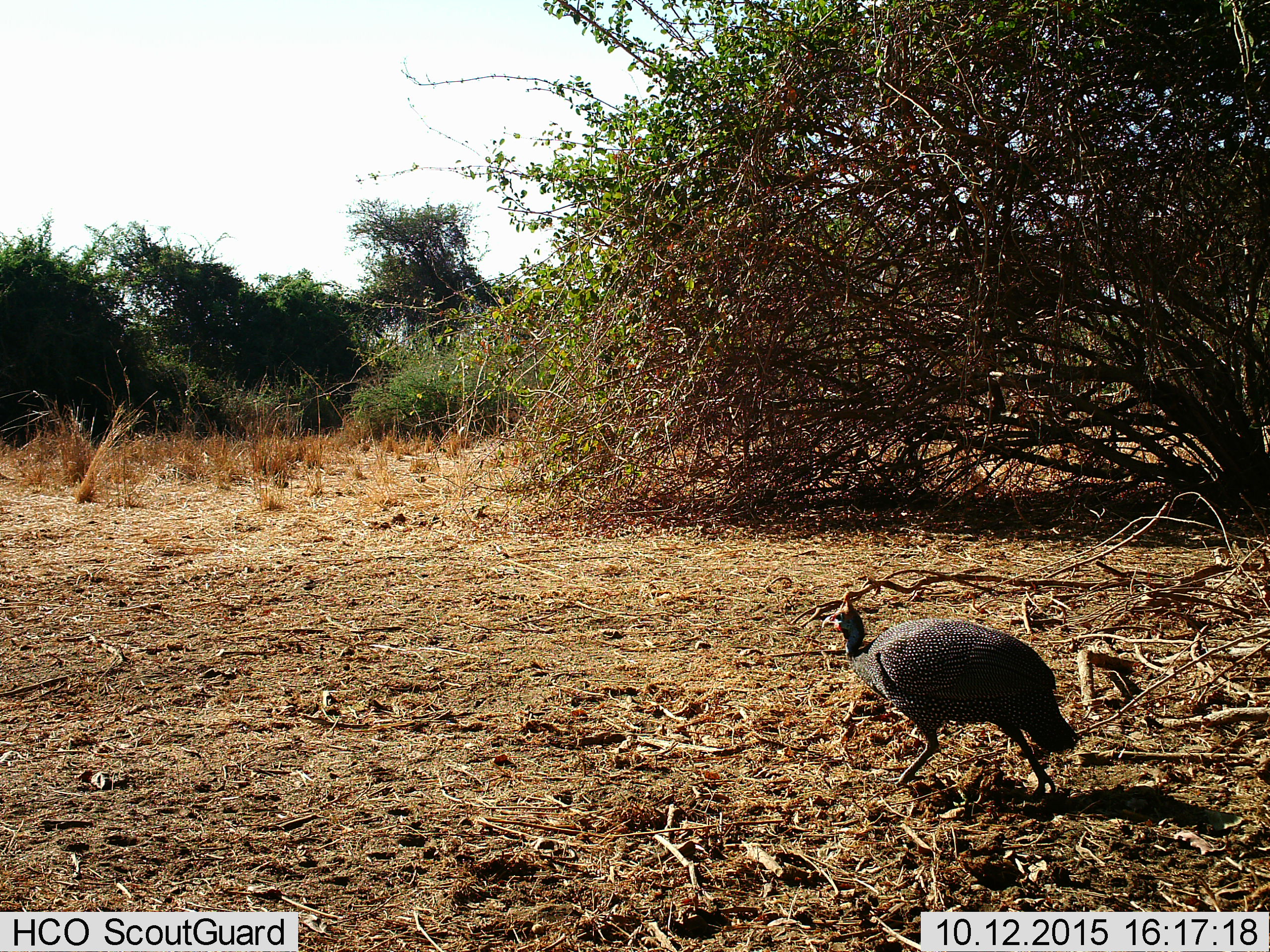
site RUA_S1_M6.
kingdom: Animalia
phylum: Chordata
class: Aves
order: Galliformes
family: Numididae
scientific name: Numididae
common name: guineafowl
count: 1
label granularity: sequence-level